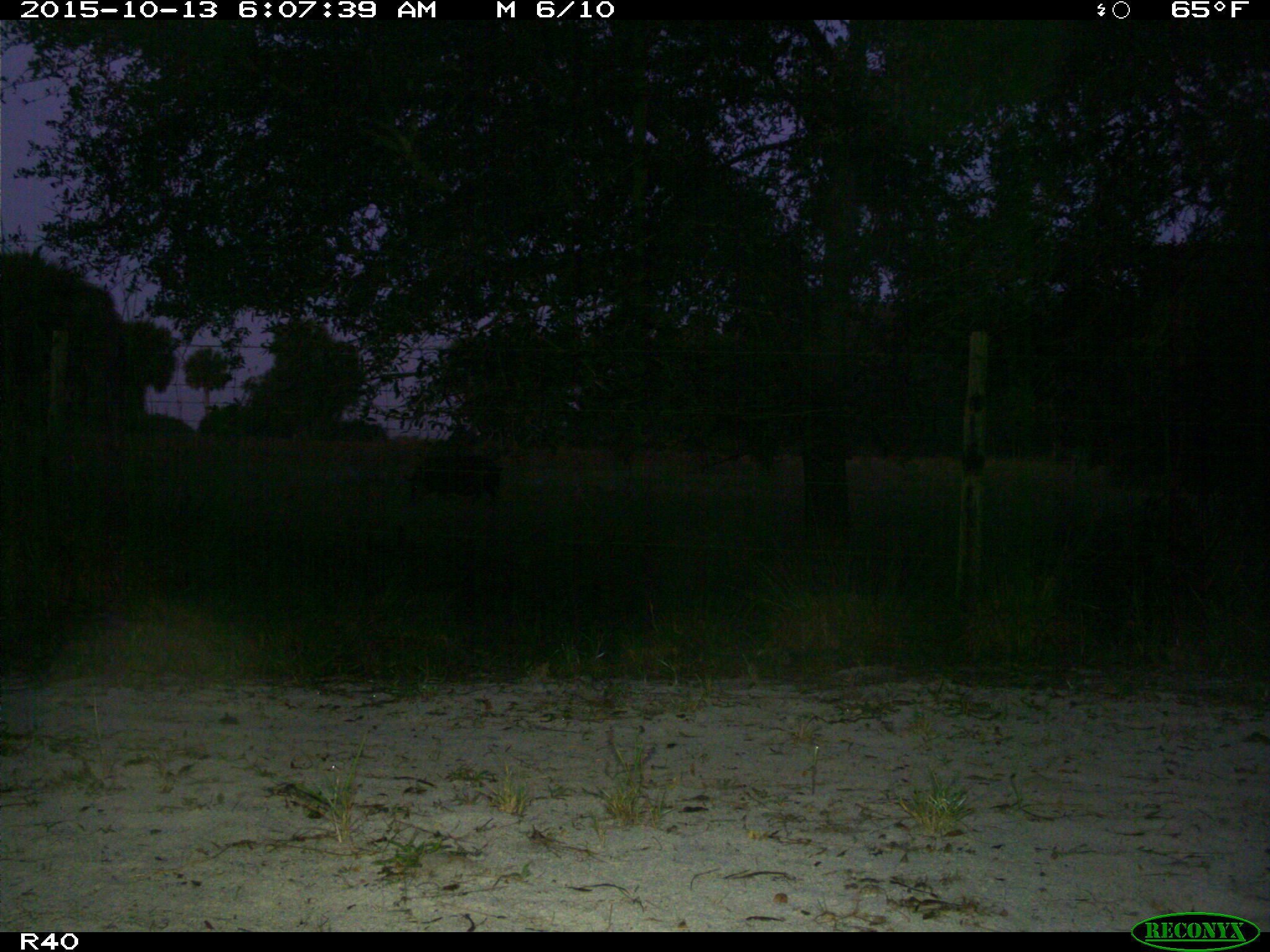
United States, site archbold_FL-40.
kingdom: Animalia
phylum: Chordata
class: Mammalia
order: Artiodactyla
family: Suidae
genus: Sus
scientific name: Sus scrofa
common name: wild boar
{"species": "Sus scrofa (wild boar)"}